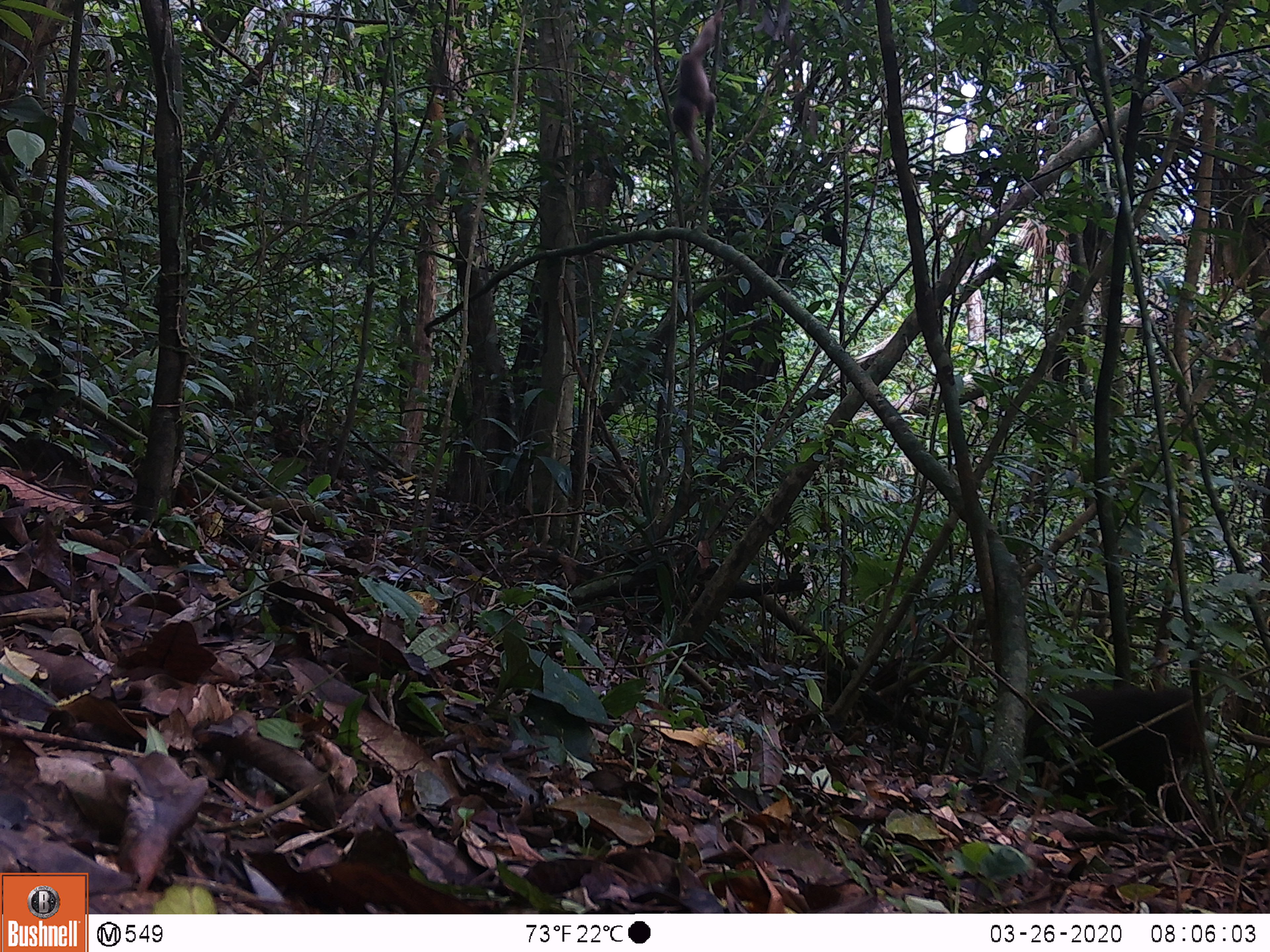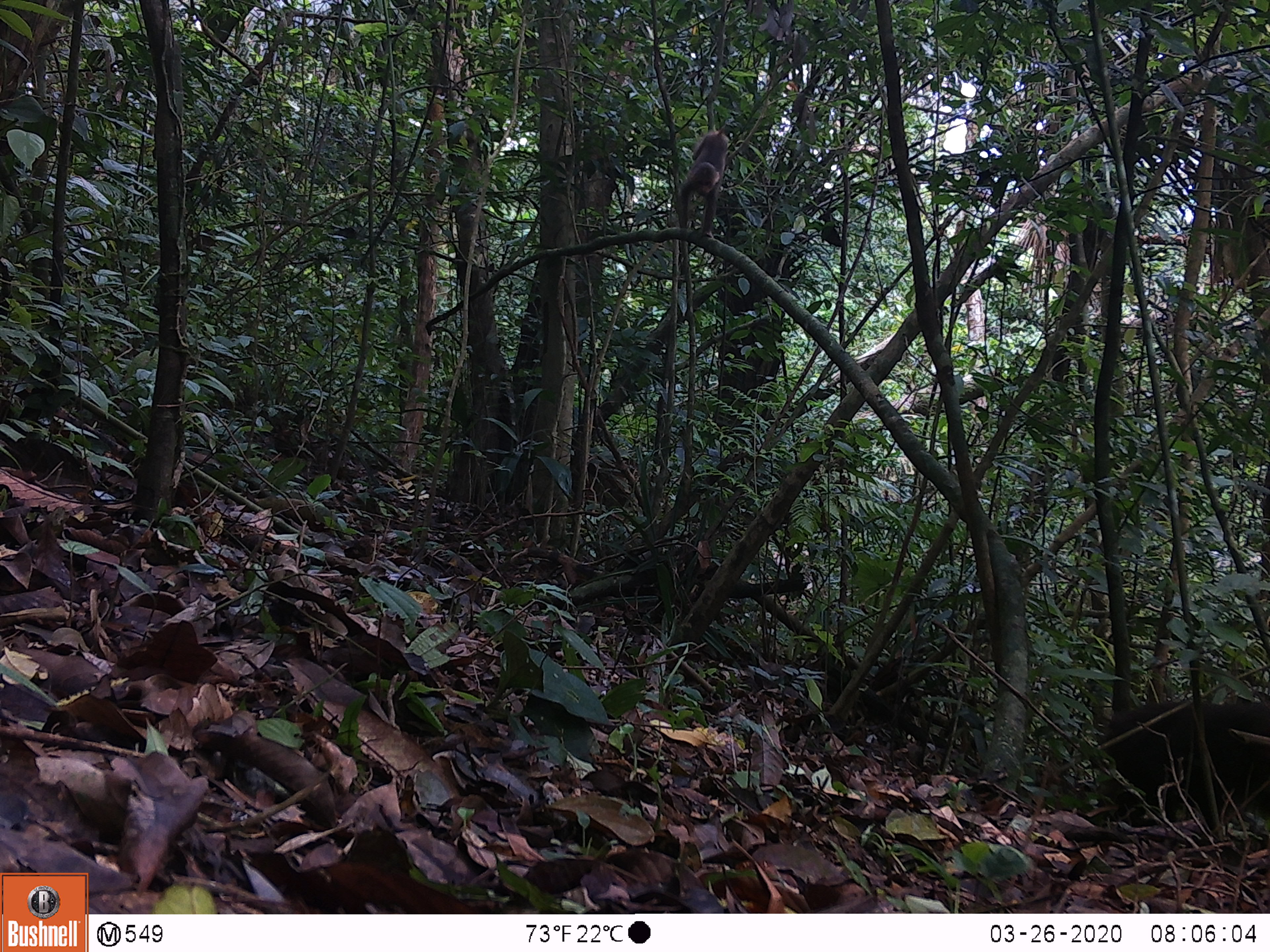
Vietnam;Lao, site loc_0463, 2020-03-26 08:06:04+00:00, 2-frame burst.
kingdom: Animalia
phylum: Chordata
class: Mammalia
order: Primates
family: Cercopithecidae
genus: Macaca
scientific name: Macaca arctoides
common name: stump-tailed macaque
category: stump tailed macaque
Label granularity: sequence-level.